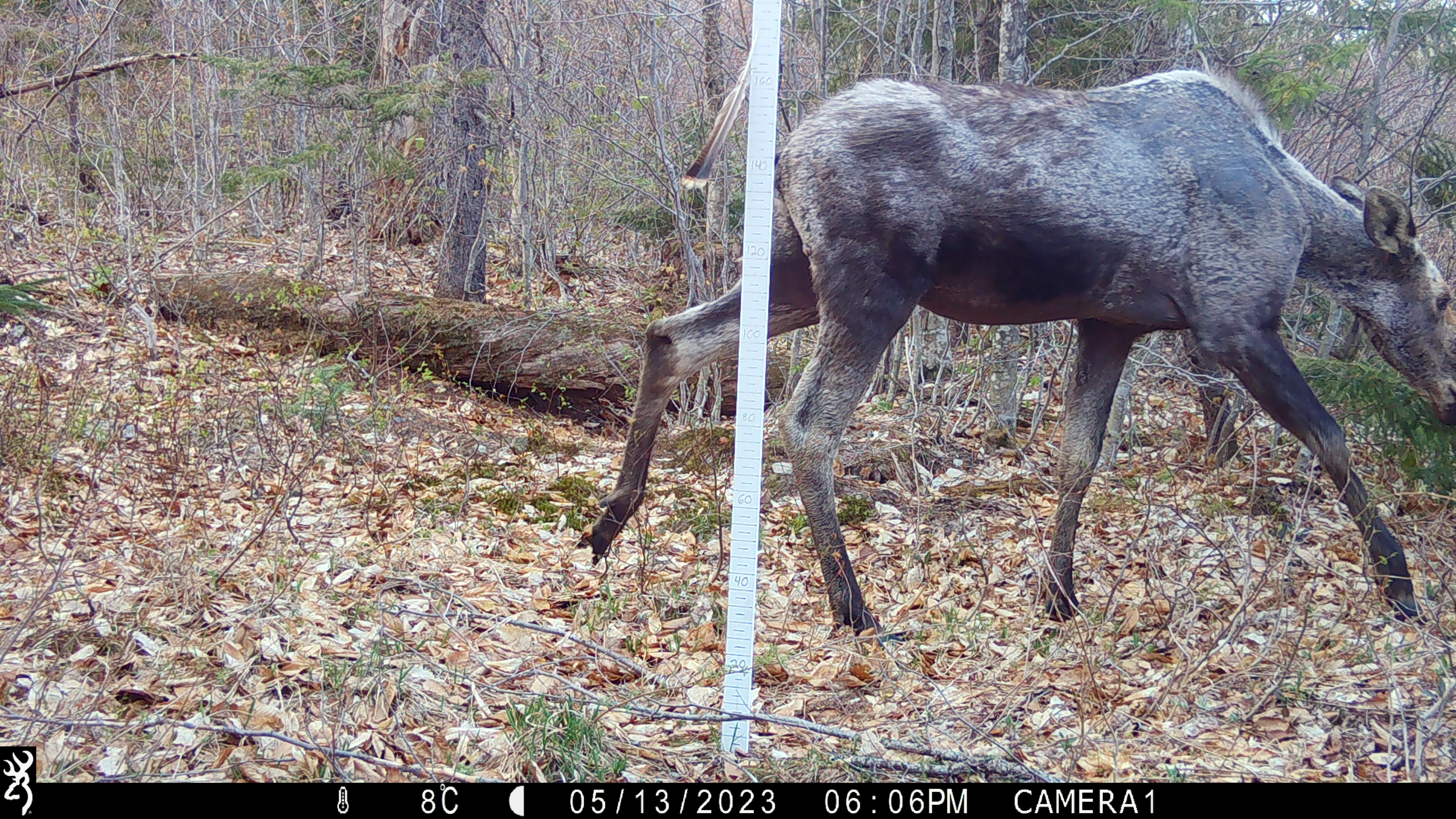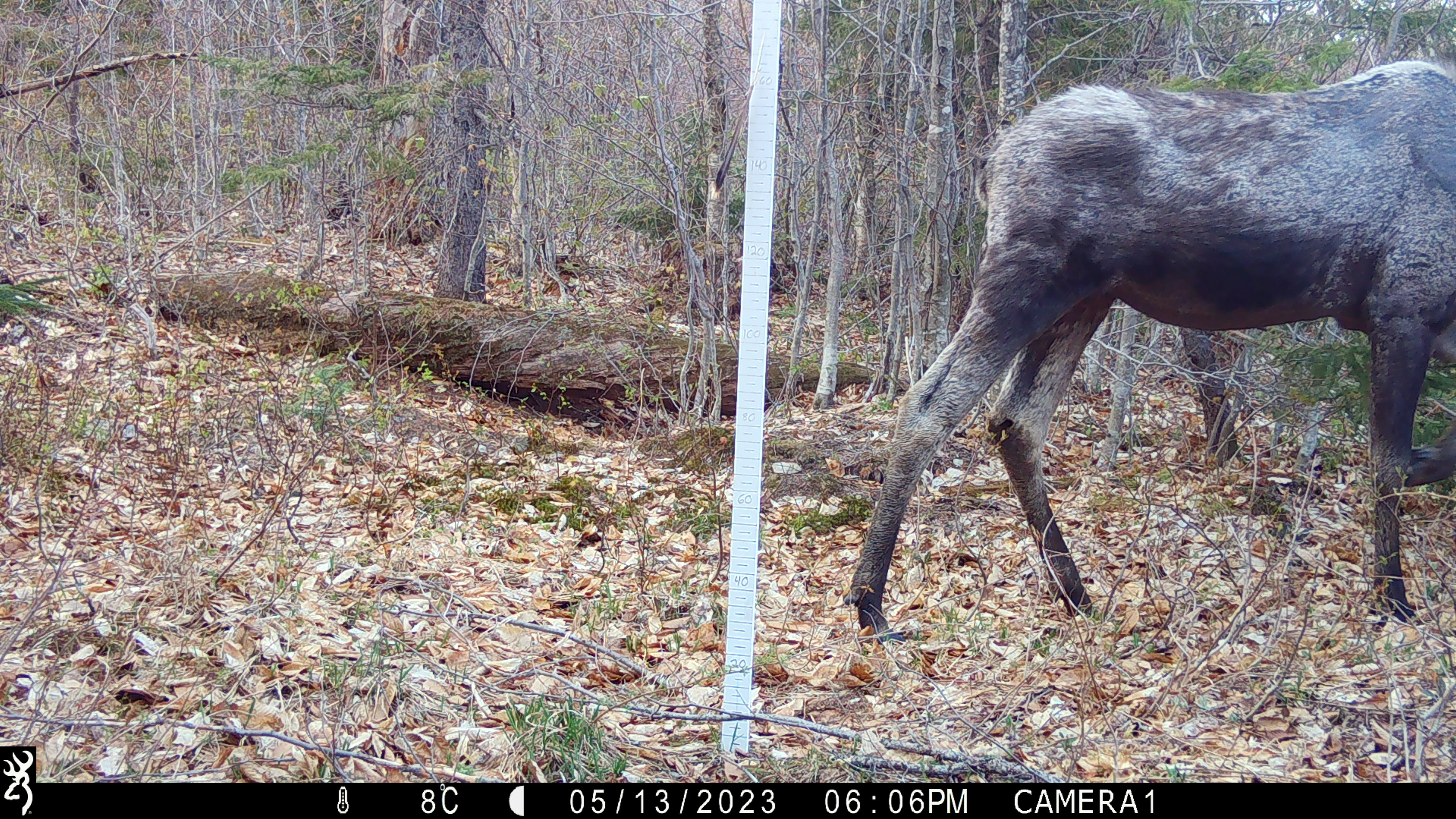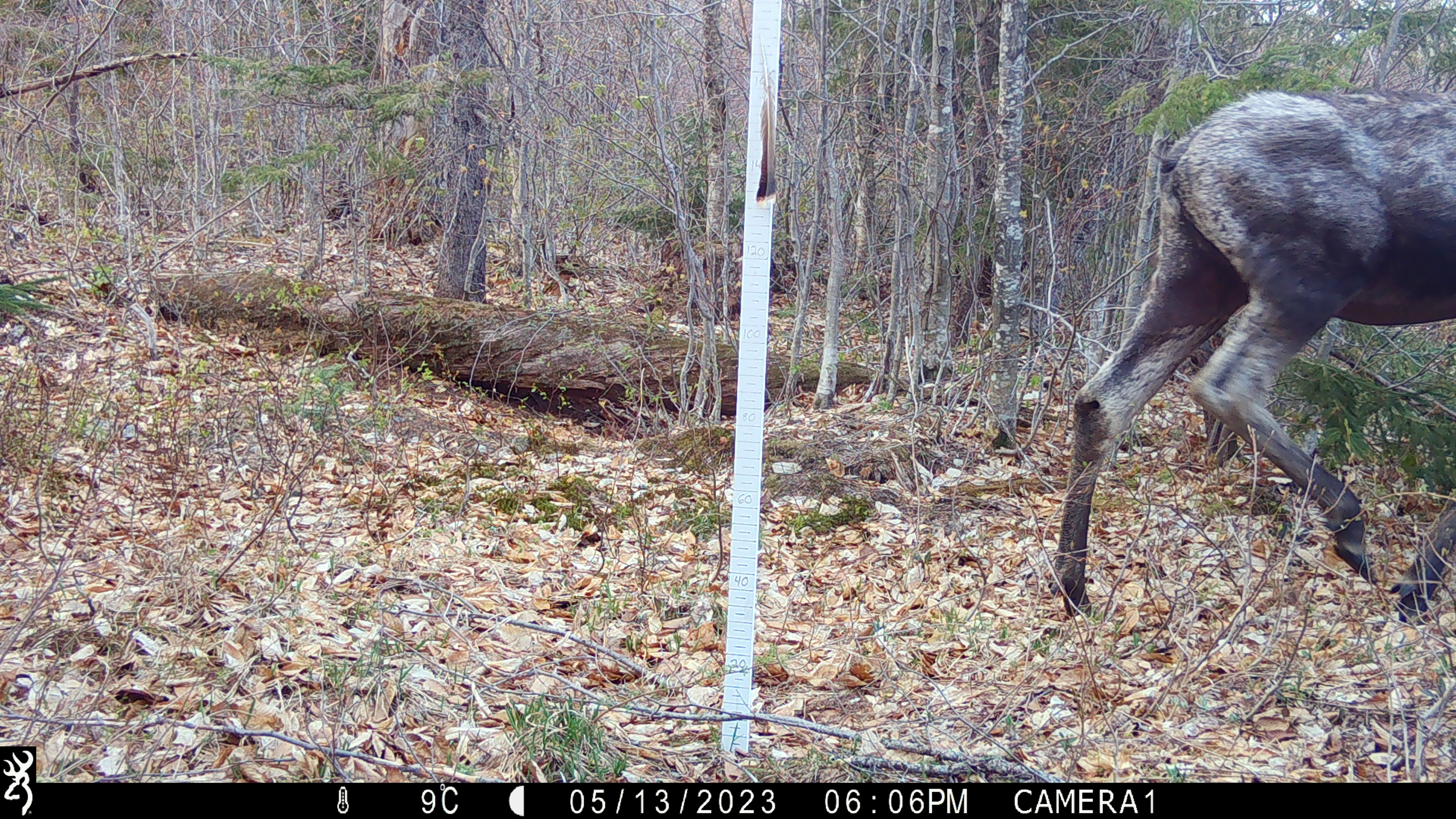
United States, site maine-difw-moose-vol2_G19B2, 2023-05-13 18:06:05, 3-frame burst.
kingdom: Animalia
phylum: Chordata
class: Mammalia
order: Artiodactyla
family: Cervidae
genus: Alces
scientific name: Alces alces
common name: moose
Moose (Alces alces).